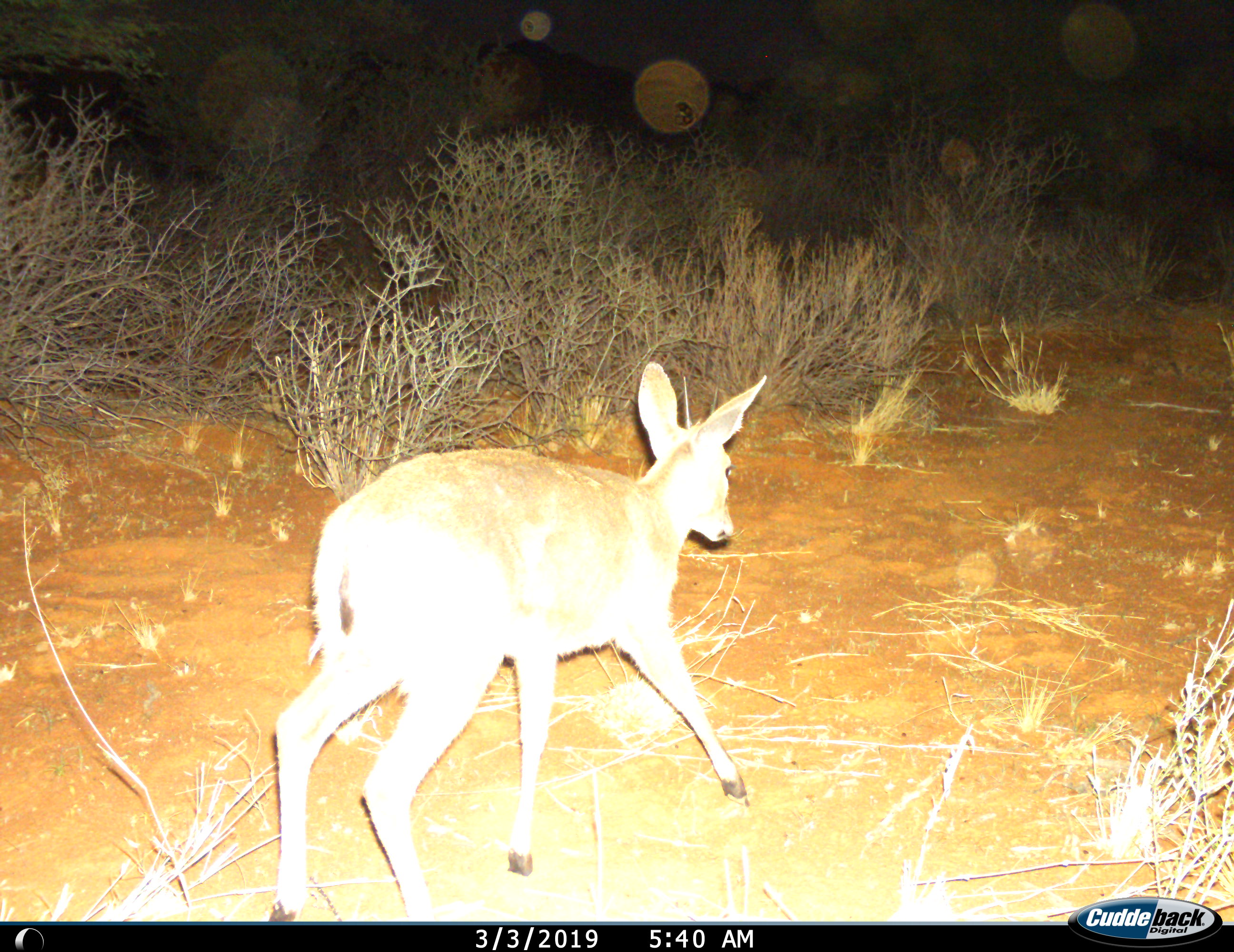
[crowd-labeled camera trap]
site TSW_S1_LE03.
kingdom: Animalia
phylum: Chordata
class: Mammalia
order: Artiodactyla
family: Bovidae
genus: Sylvicapra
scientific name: Sylvicapra grimmia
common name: common duiker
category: duikercommongrey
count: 1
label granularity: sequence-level